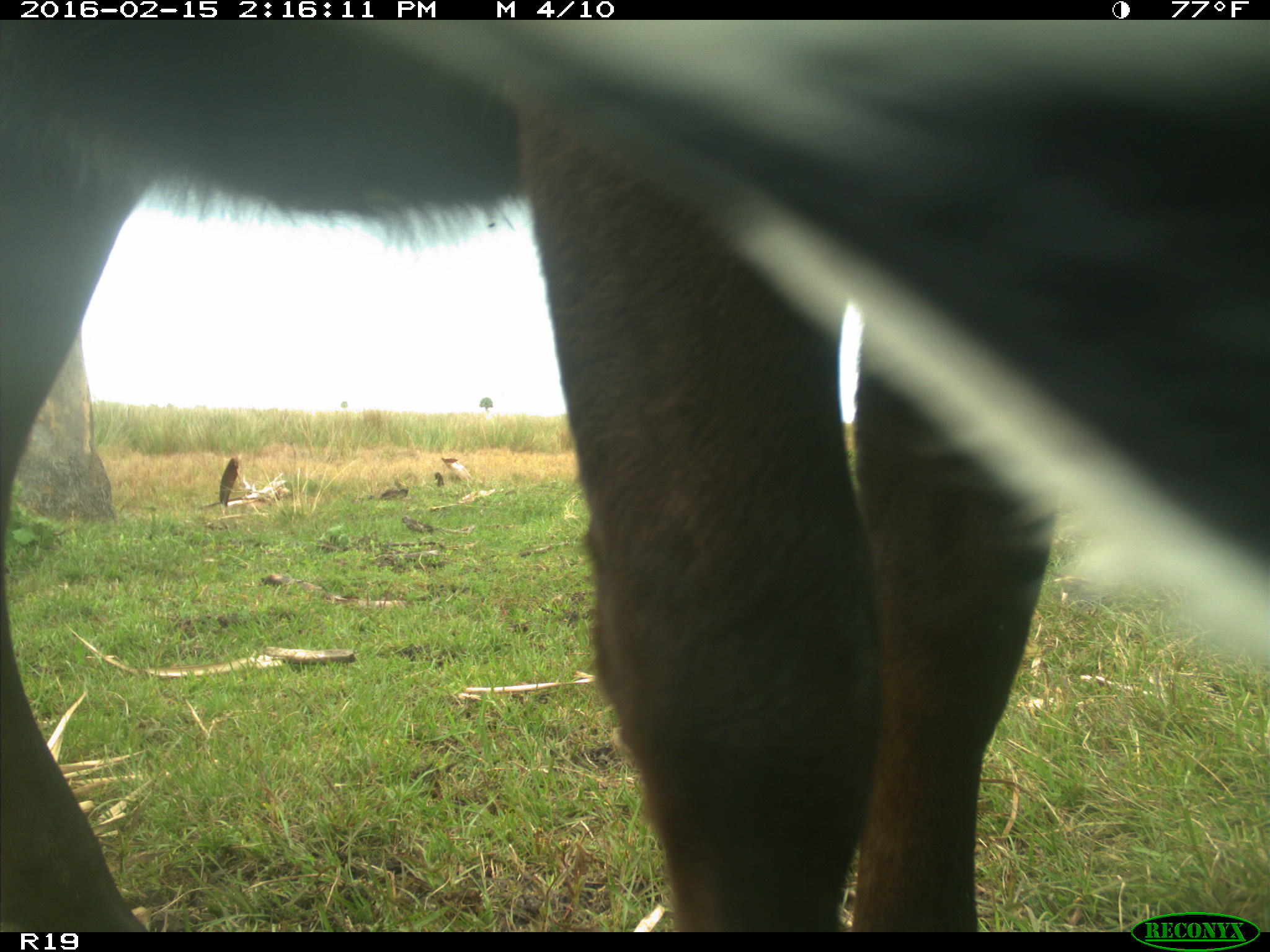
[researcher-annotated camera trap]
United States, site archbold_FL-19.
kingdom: Animalia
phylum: Chordata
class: Mammalia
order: Artiodactyla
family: Bovidae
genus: Bos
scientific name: Bos taurus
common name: domestic cow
Bos taurus (domestic cow).